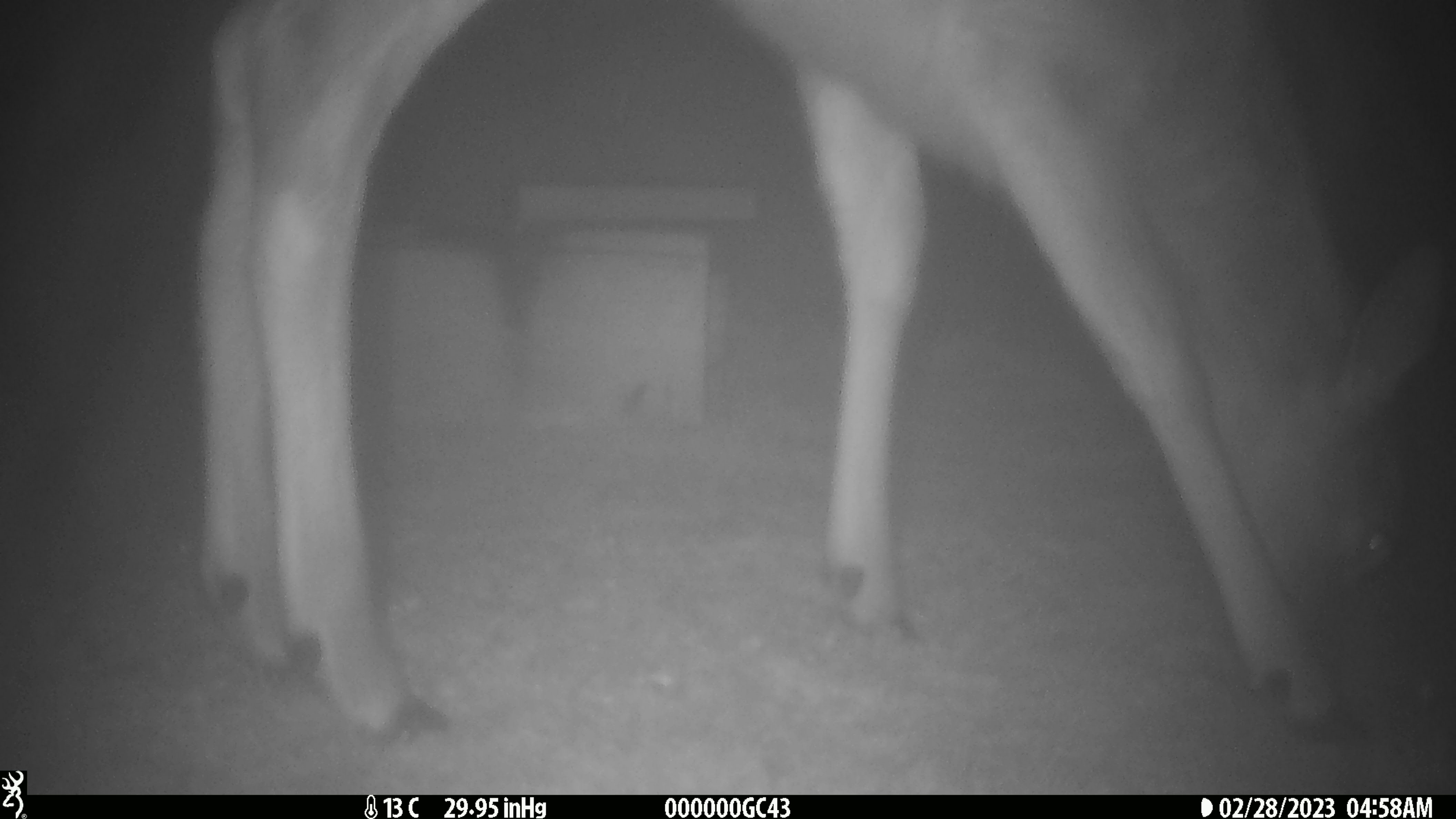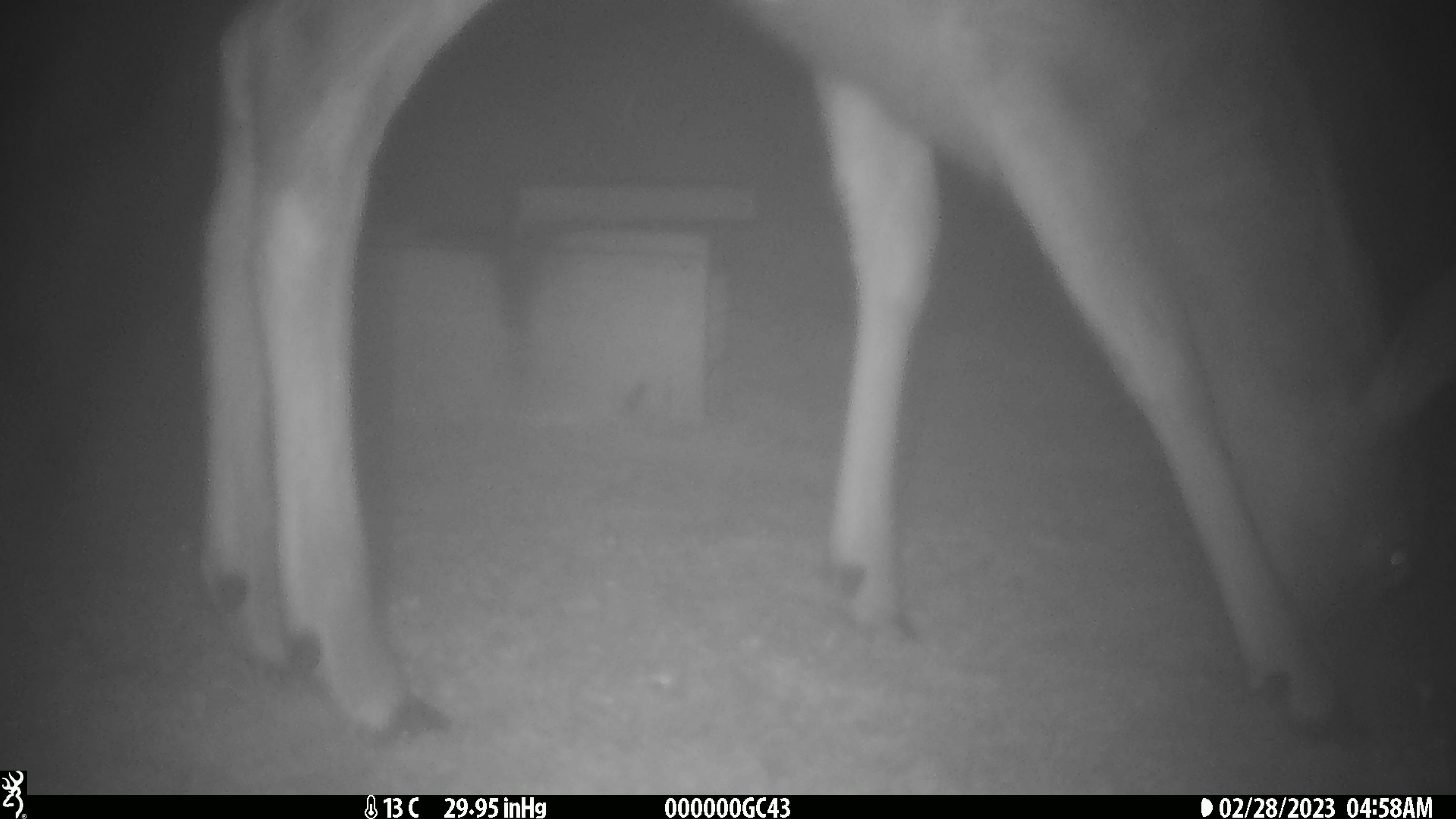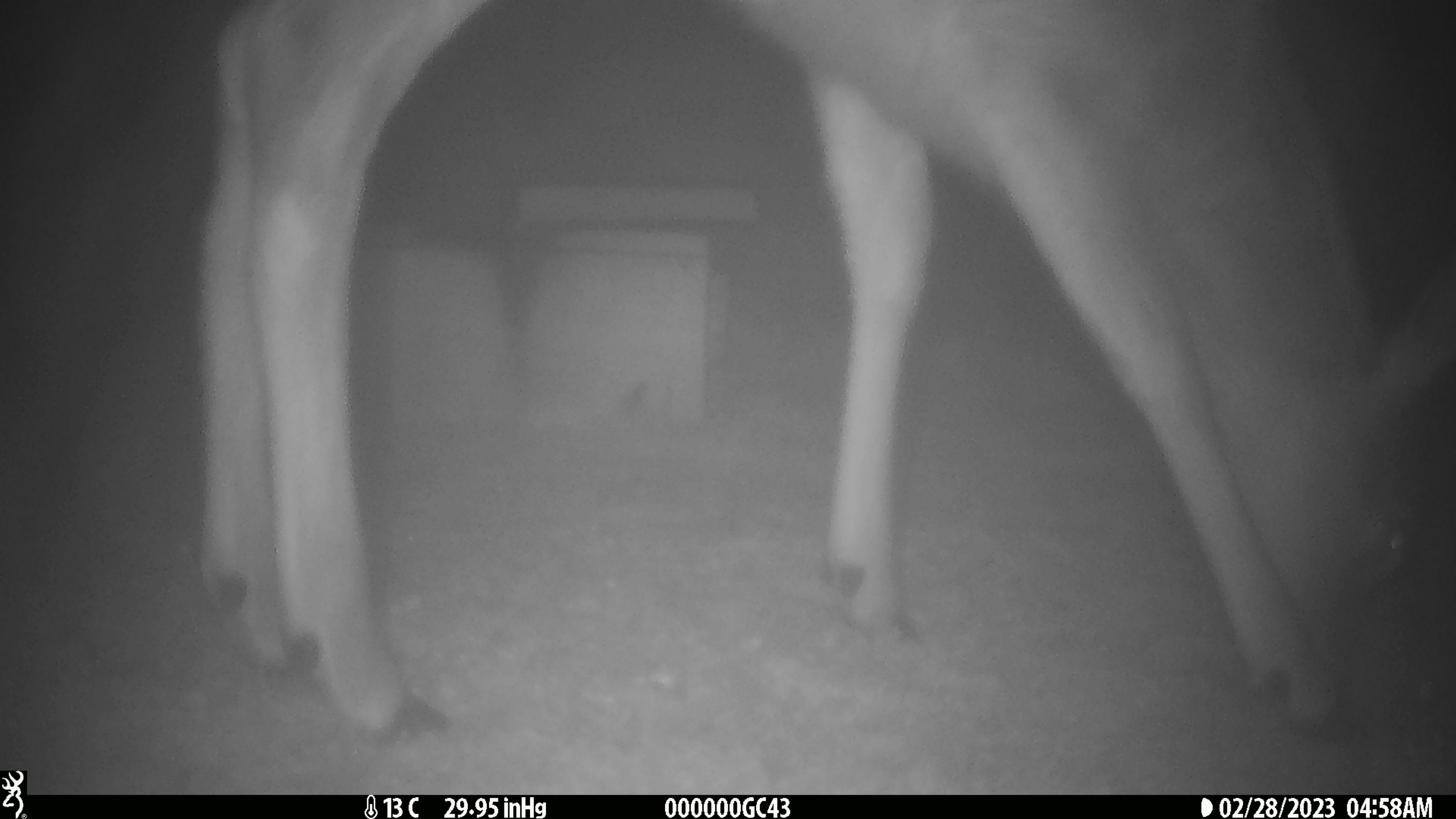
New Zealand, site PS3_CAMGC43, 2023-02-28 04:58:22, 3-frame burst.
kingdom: Animalia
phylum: Chordata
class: Mammalia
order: Artiodactyla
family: Cervidae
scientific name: Cervidae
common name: deer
Deer (Cervidae).